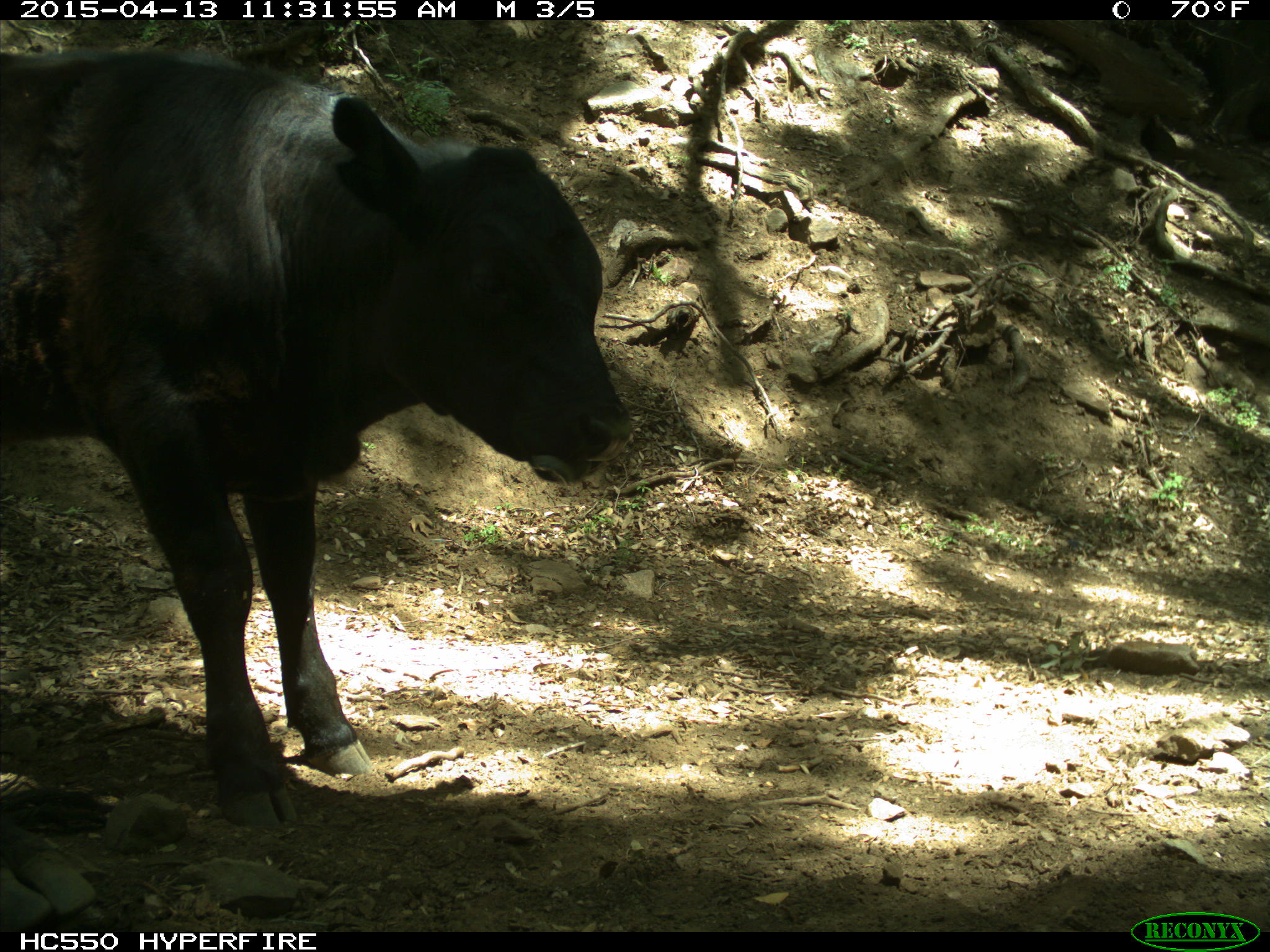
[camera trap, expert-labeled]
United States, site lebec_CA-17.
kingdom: Animalia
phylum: Chordata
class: Mammalia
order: Artiodactyla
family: Bovidae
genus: Bos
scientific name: Bos taurus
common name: domestic cow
Bos taurus (domestic cow).